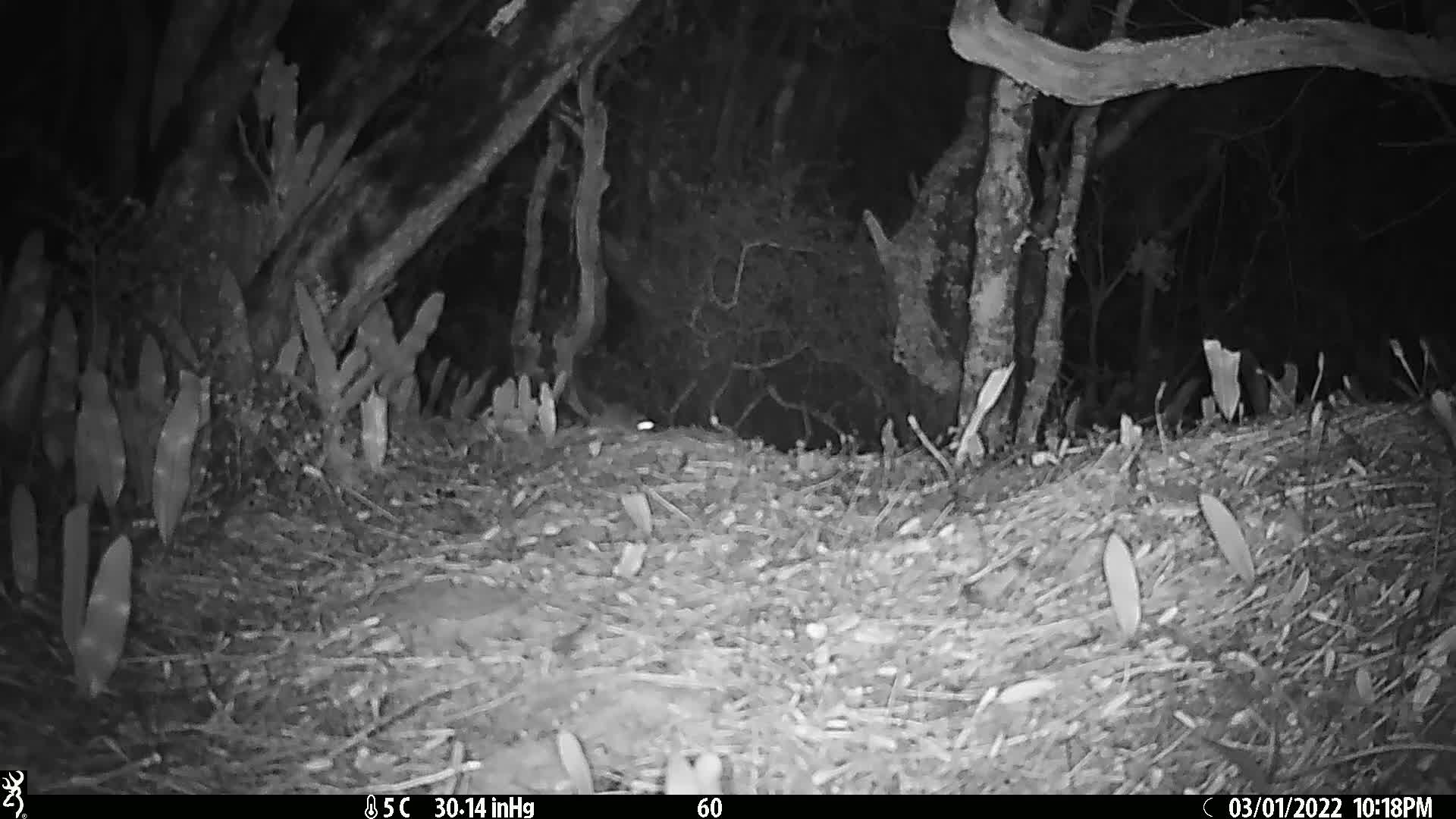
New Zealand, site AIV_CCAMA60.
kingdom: Animalia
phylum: Chordata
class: Mammalia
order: Rodentia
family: Muridae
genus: Mus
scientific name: Mus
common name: mouse